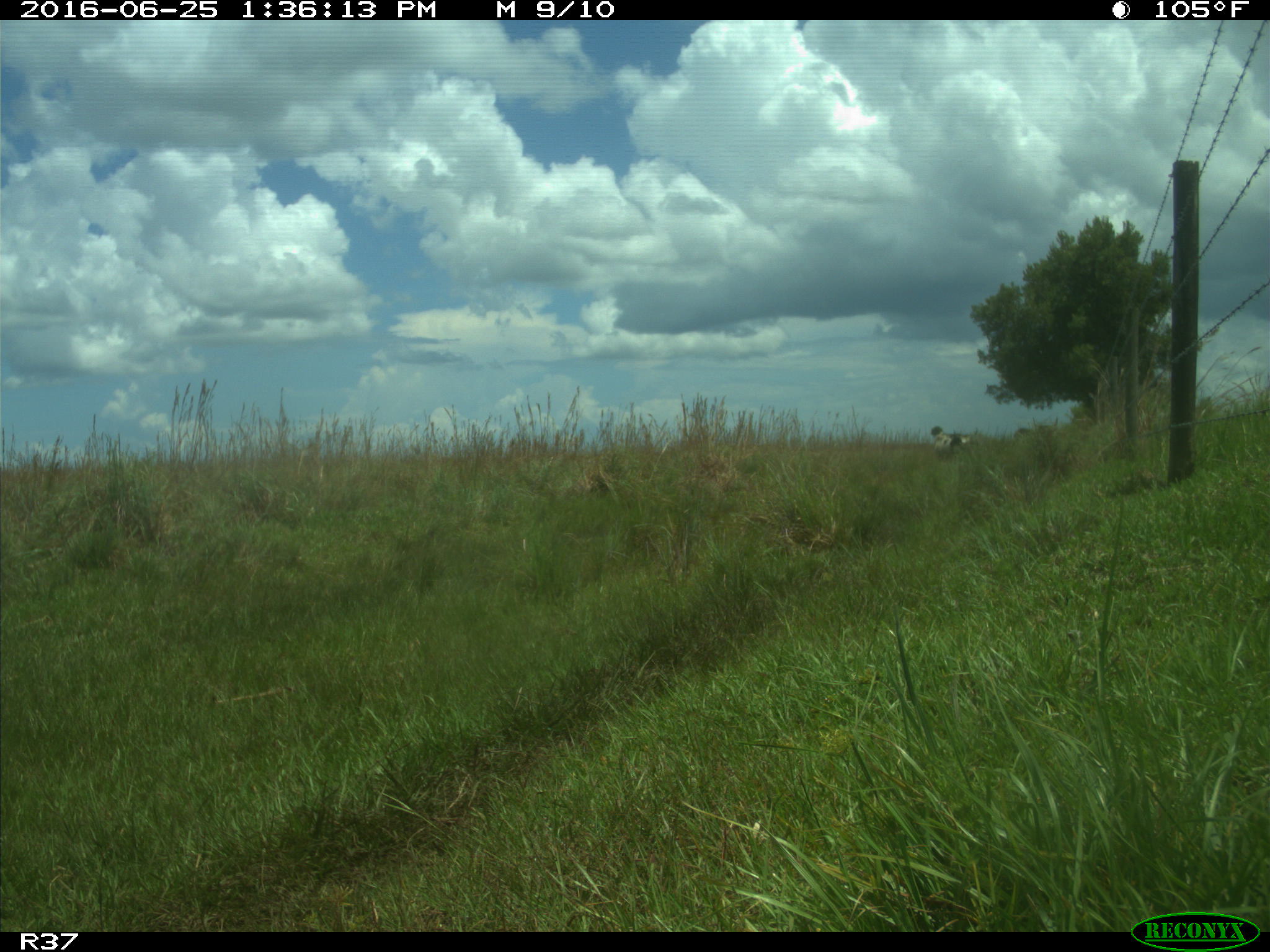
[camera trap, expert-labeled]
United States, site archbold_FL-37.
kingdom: Animalia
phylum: Chordata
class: Mammalia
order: Artiodactyla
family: Bovidae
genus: Bos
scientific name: Bos taurus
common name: domestic cow